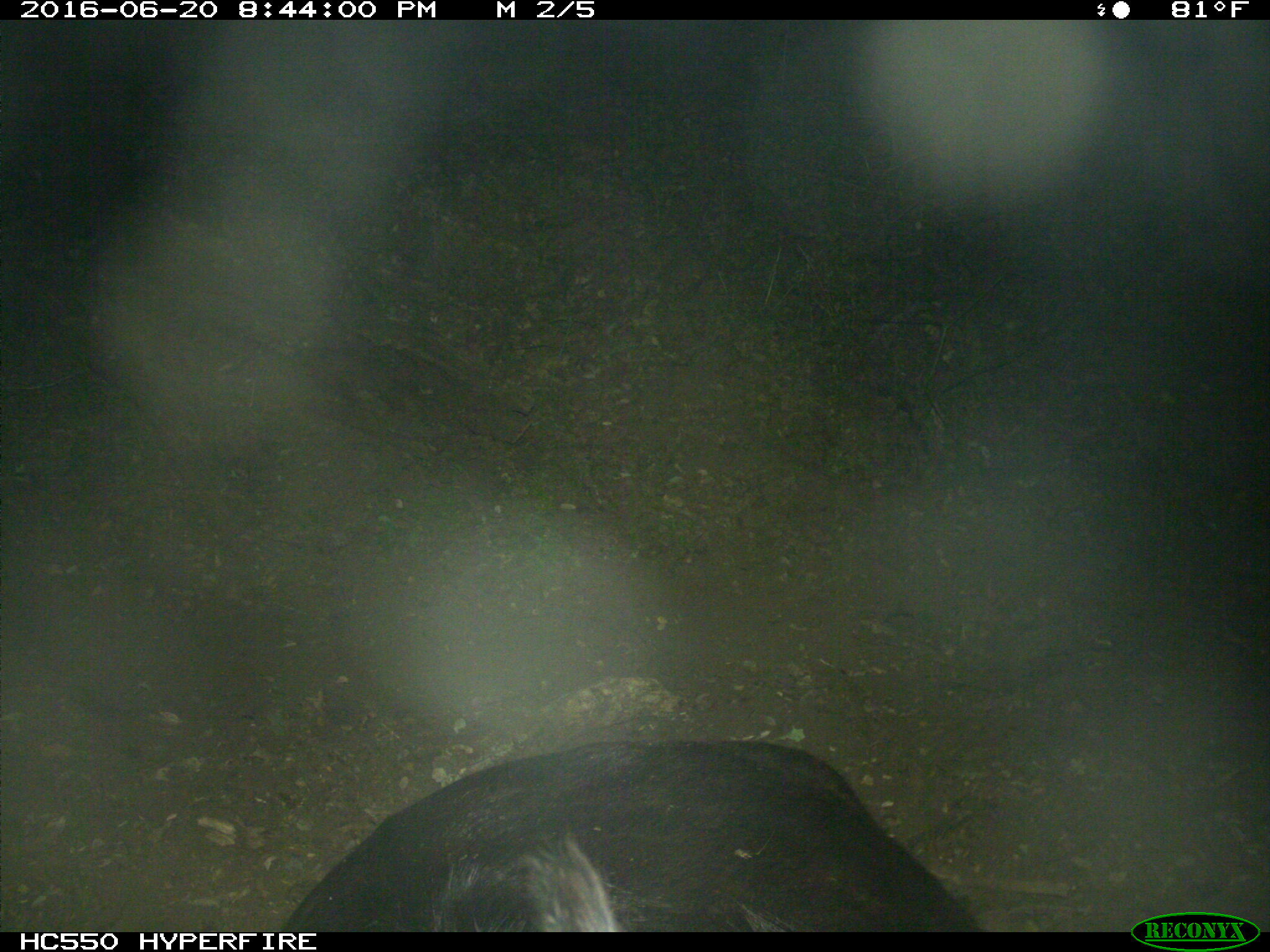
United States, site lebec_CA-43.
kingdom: Animalia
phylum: Chordata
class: Mammalia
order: Artiodactyla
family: Bovidae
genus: Bos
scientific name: Bos taurus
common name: domestic cow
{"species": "Bos taurus (domestic cow)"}